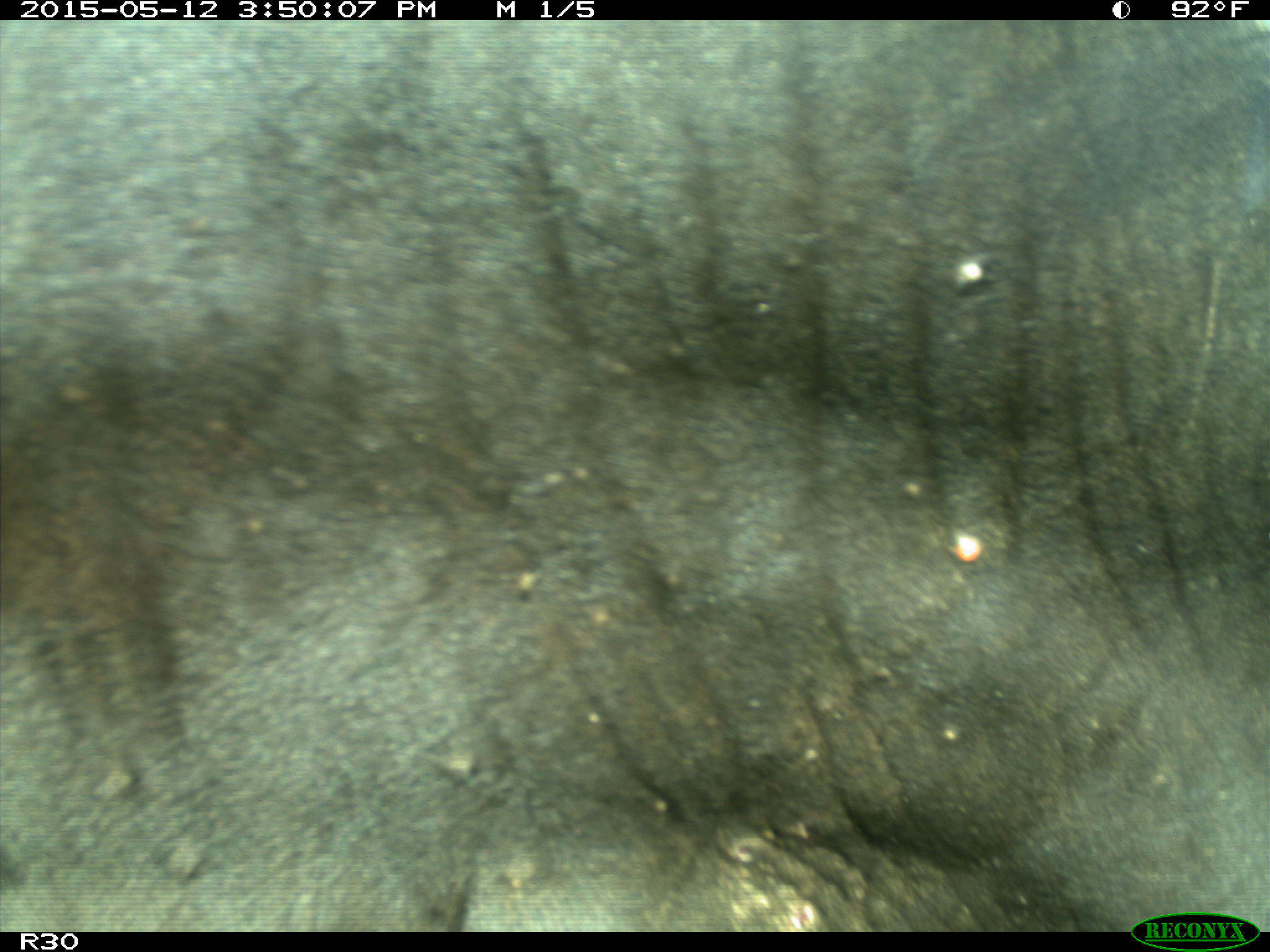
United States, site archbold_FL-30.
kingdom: Animalia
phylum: Chordata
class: Mammalia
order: Artiodactyla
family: Bovidae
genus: Bos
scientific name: Bos taurus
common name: domestic cow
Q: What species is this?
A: Bos taurus (domestic cow).